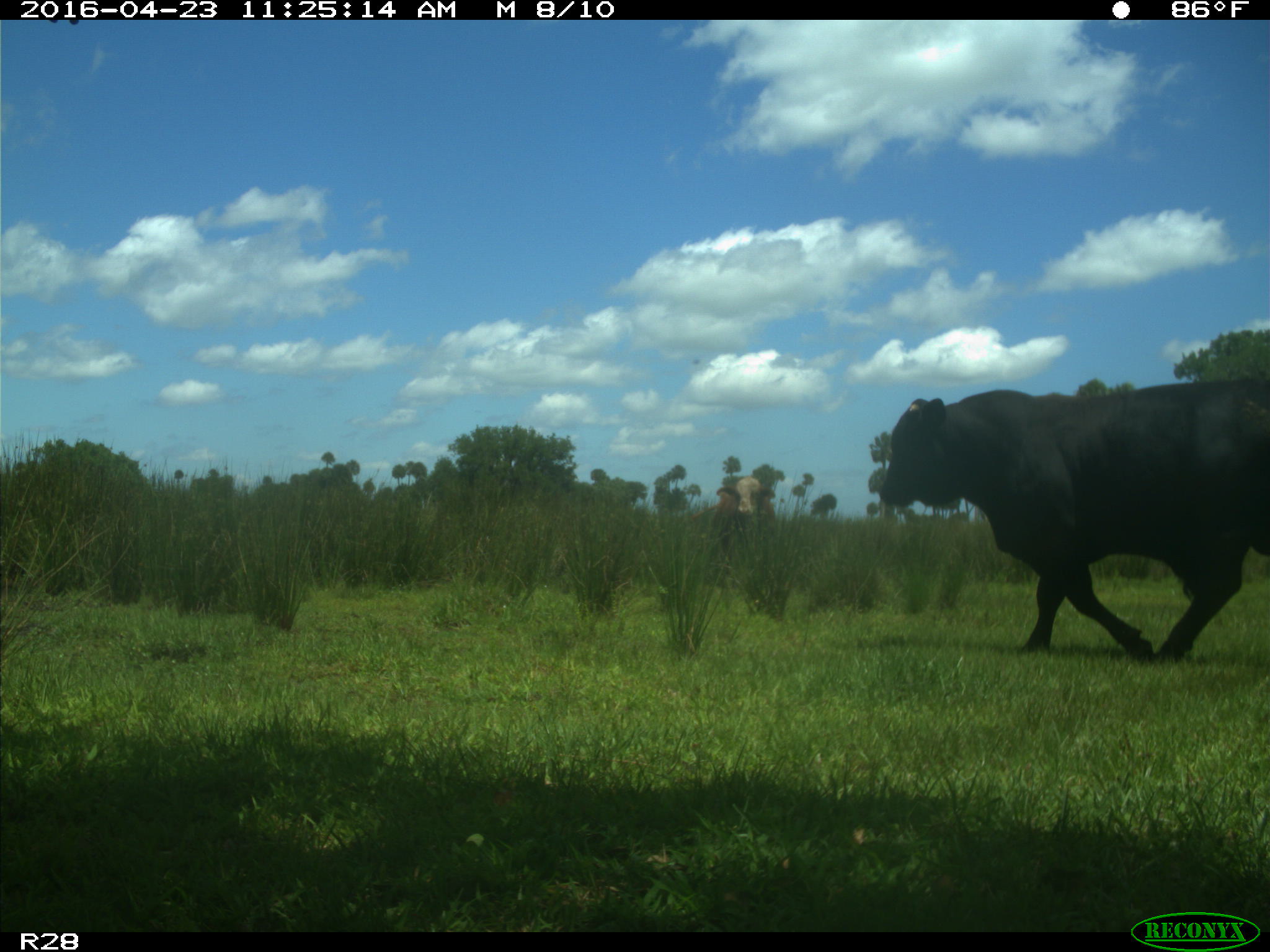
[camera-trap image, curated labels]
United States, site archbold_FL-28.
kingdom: Animalia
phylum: Chordata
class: Mammalia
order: Artiodactyla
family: Bovidae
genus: Bos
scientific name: Bos taurus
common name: domestic cow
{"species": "Bos taurus (domestic cow)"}